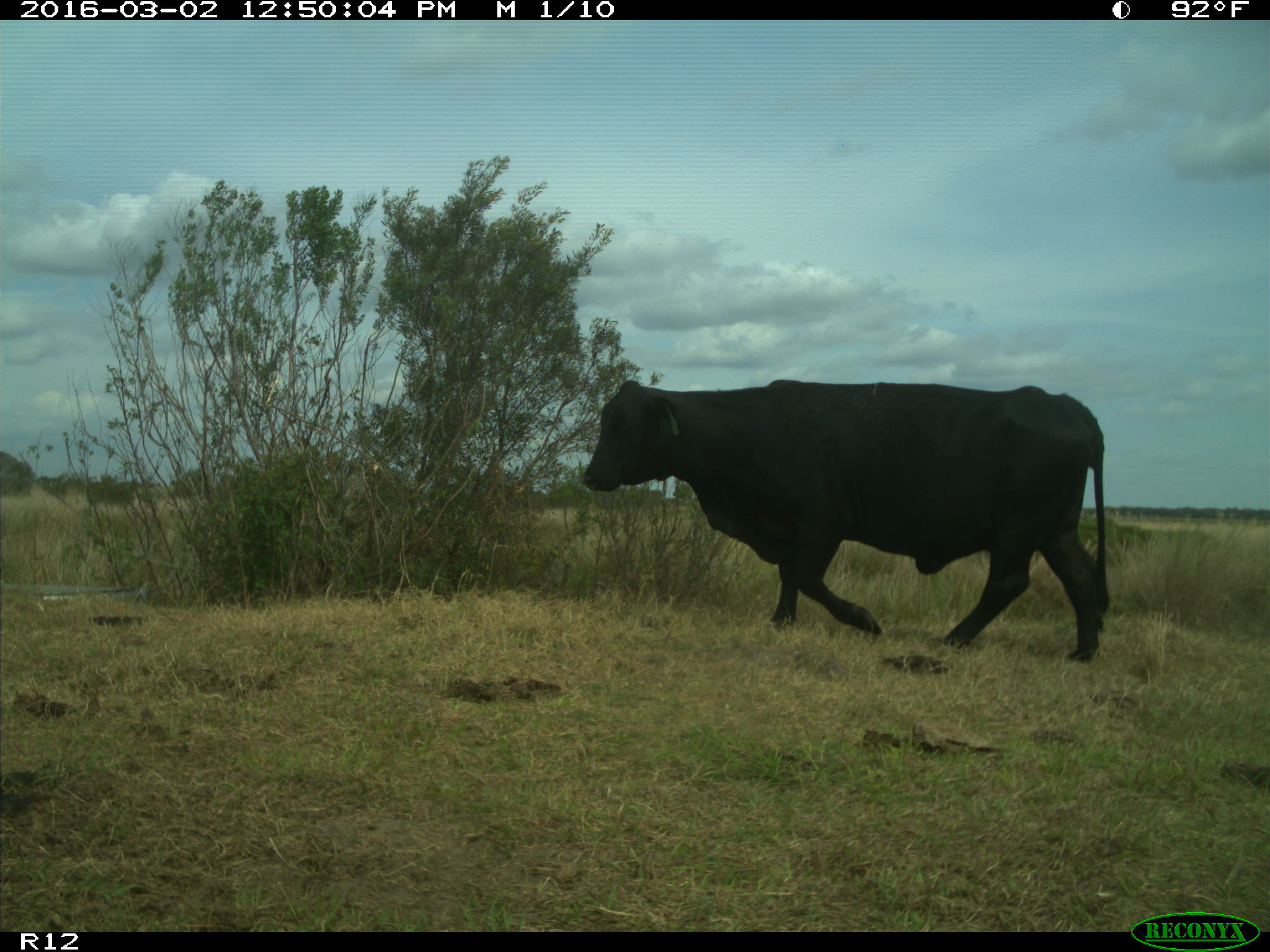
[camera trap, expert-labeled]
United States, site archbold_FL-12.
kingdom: Animalia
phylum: Chordata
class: Mammalia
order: Artiodactyla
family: Bovidae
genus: Bos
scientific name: Bos taurus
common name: domestic cow